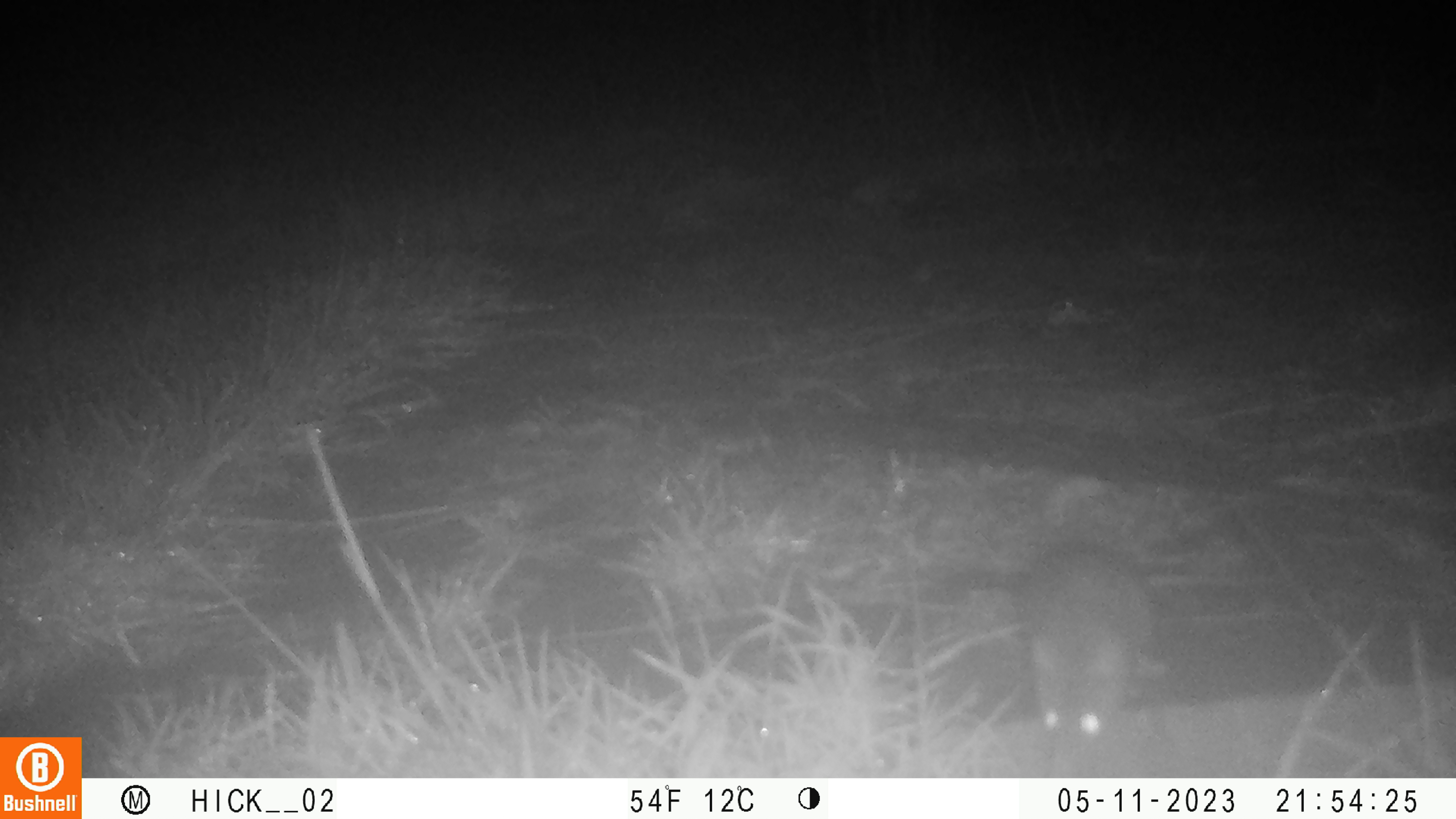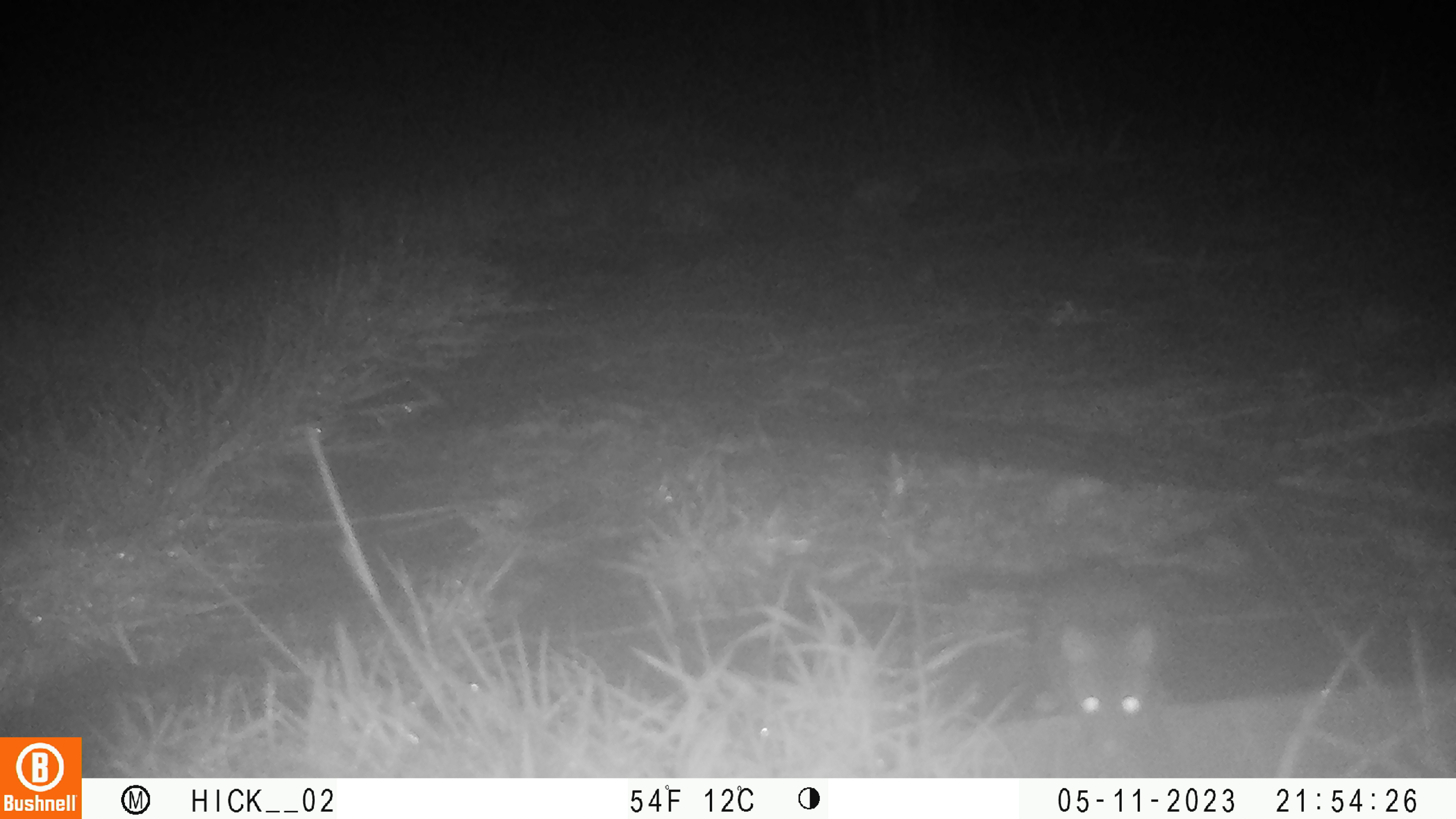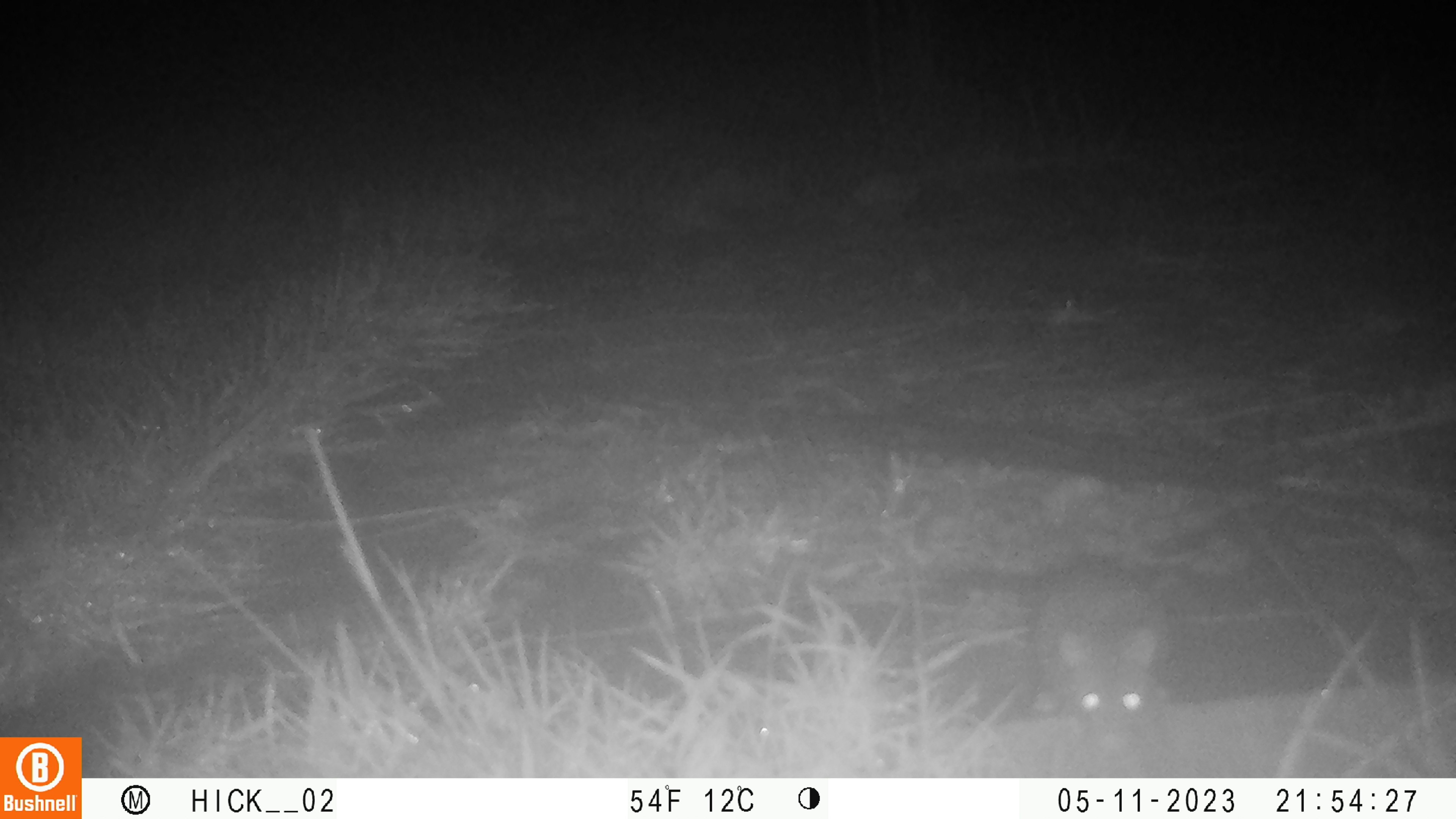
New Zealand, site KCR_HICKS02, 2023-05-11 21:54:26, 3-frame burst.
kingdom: Animalia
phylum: Chordata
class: Mammalia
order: Rodentia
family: Muridae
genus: Rattus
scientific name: Rattus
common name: rat